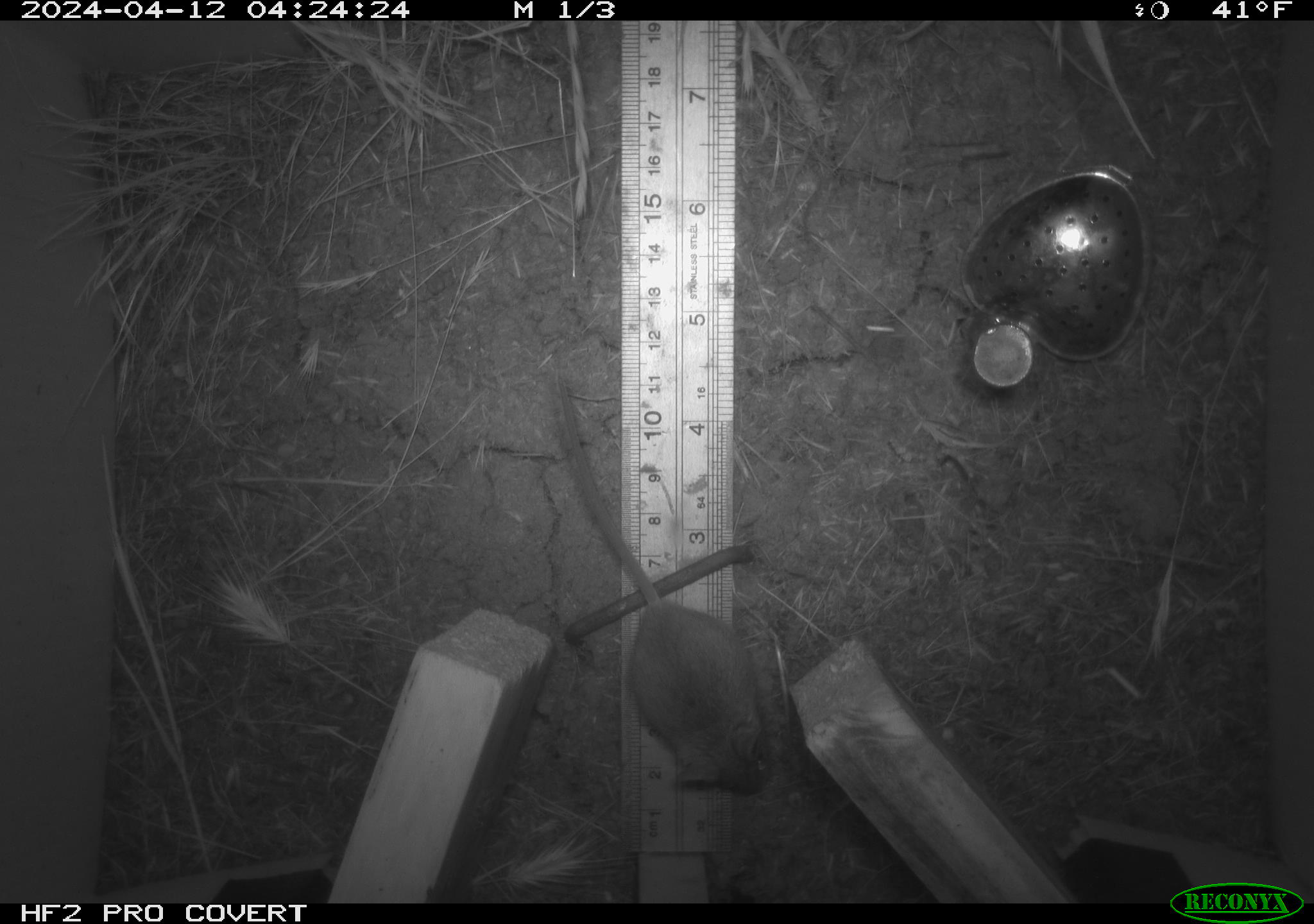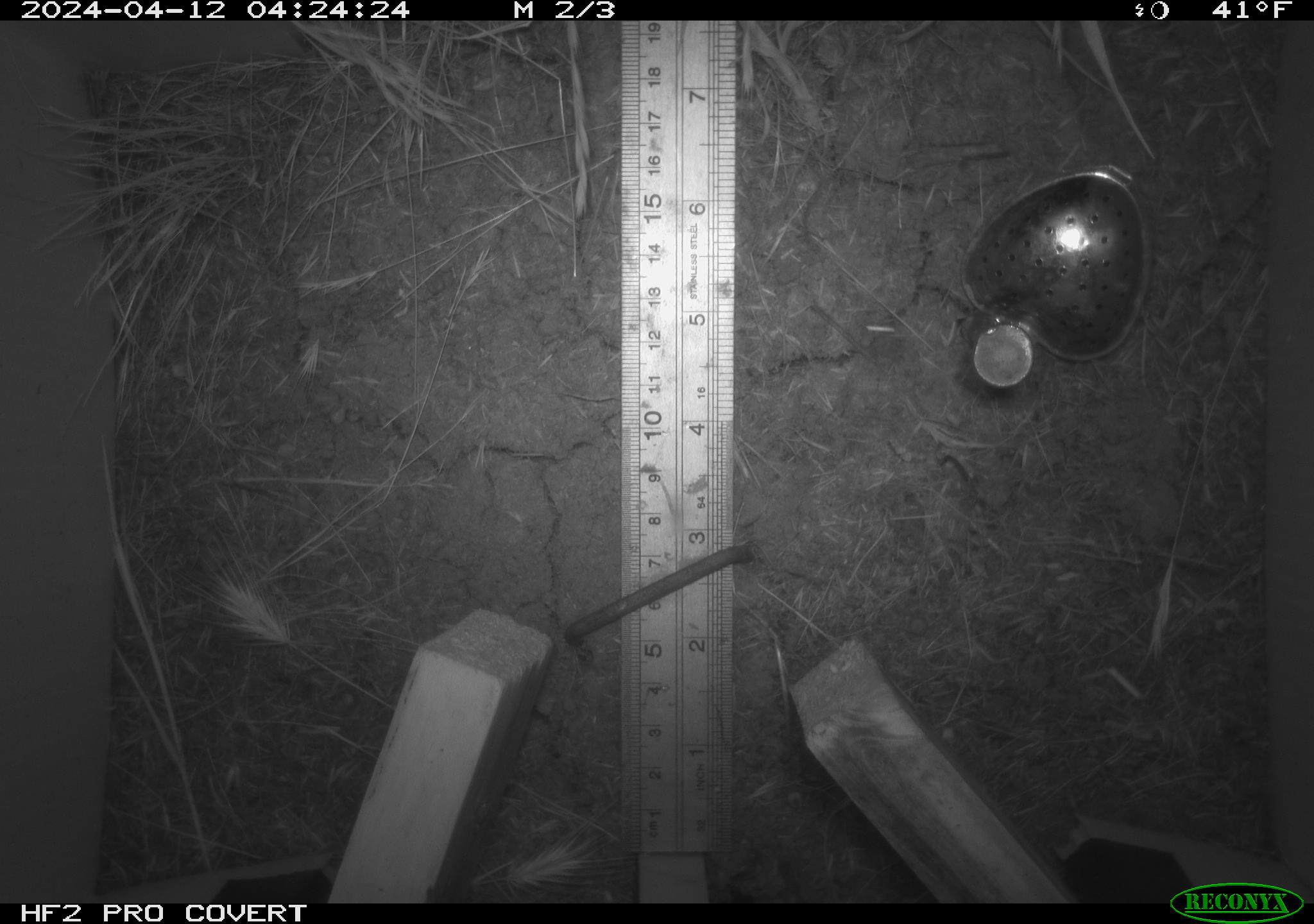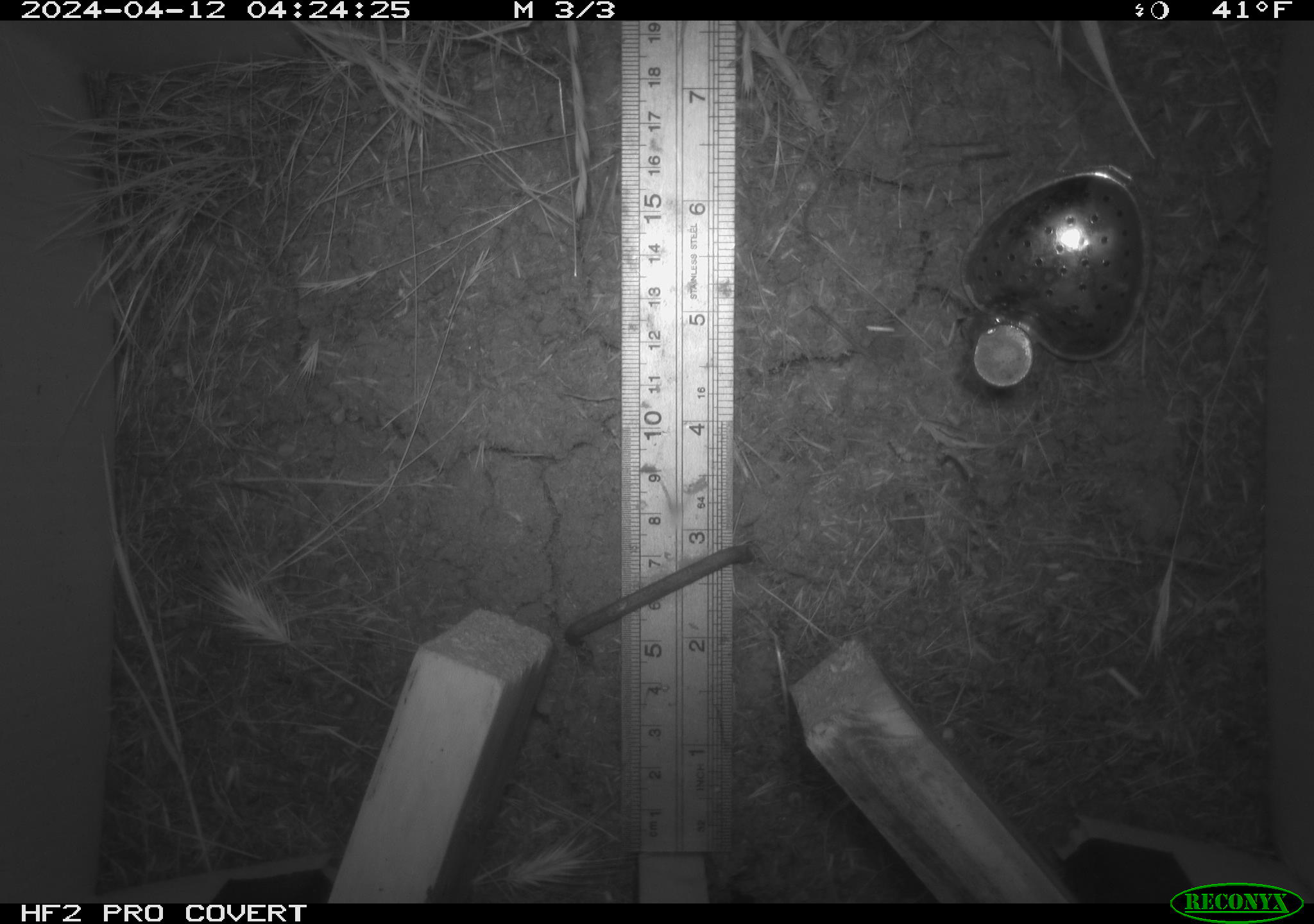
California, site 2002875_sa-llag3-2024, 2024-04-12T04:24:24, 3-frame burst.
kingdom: Animalia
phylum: Chordata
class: Mammalia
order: Rodentia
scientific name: Rodentia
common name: rodent